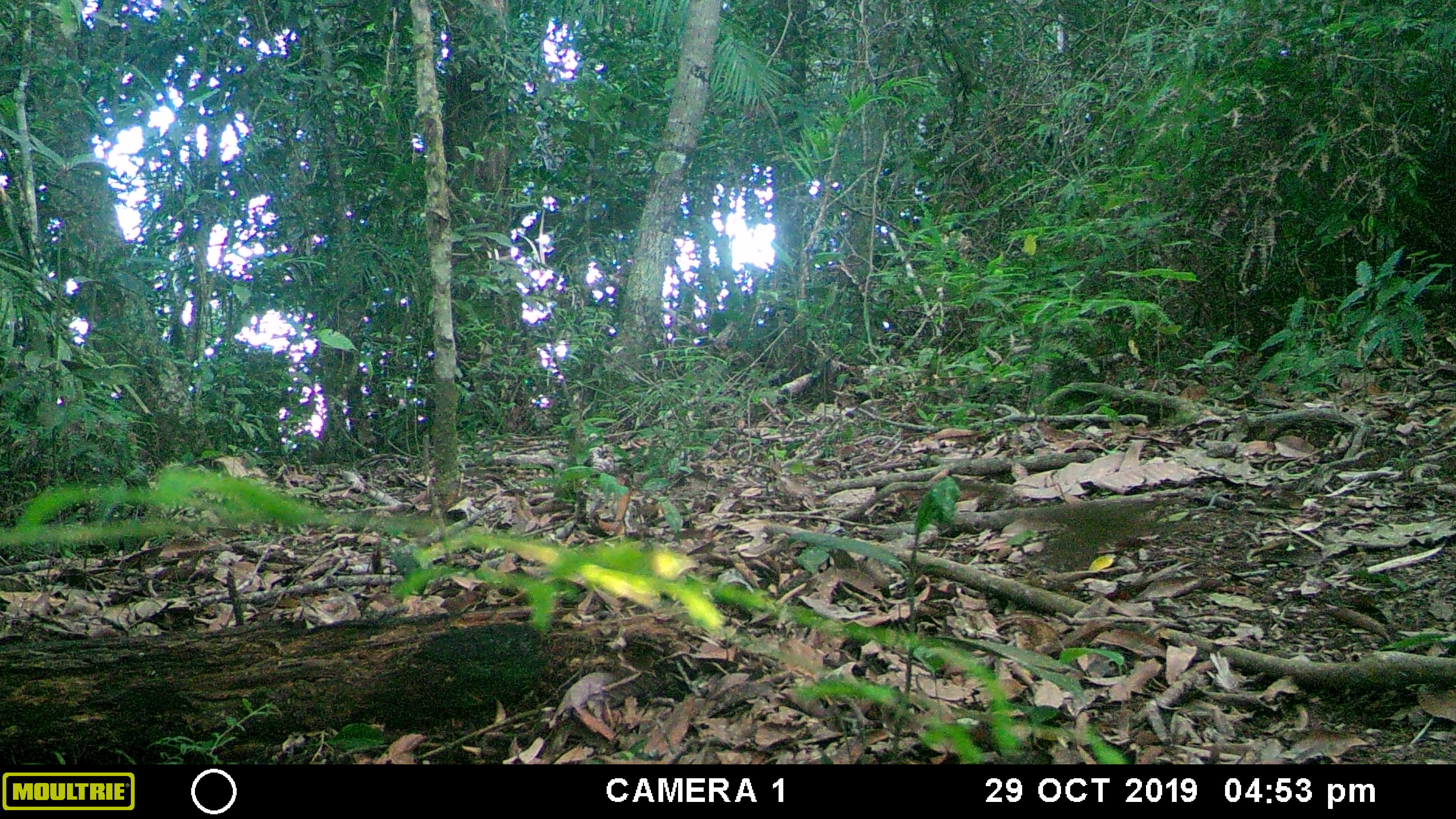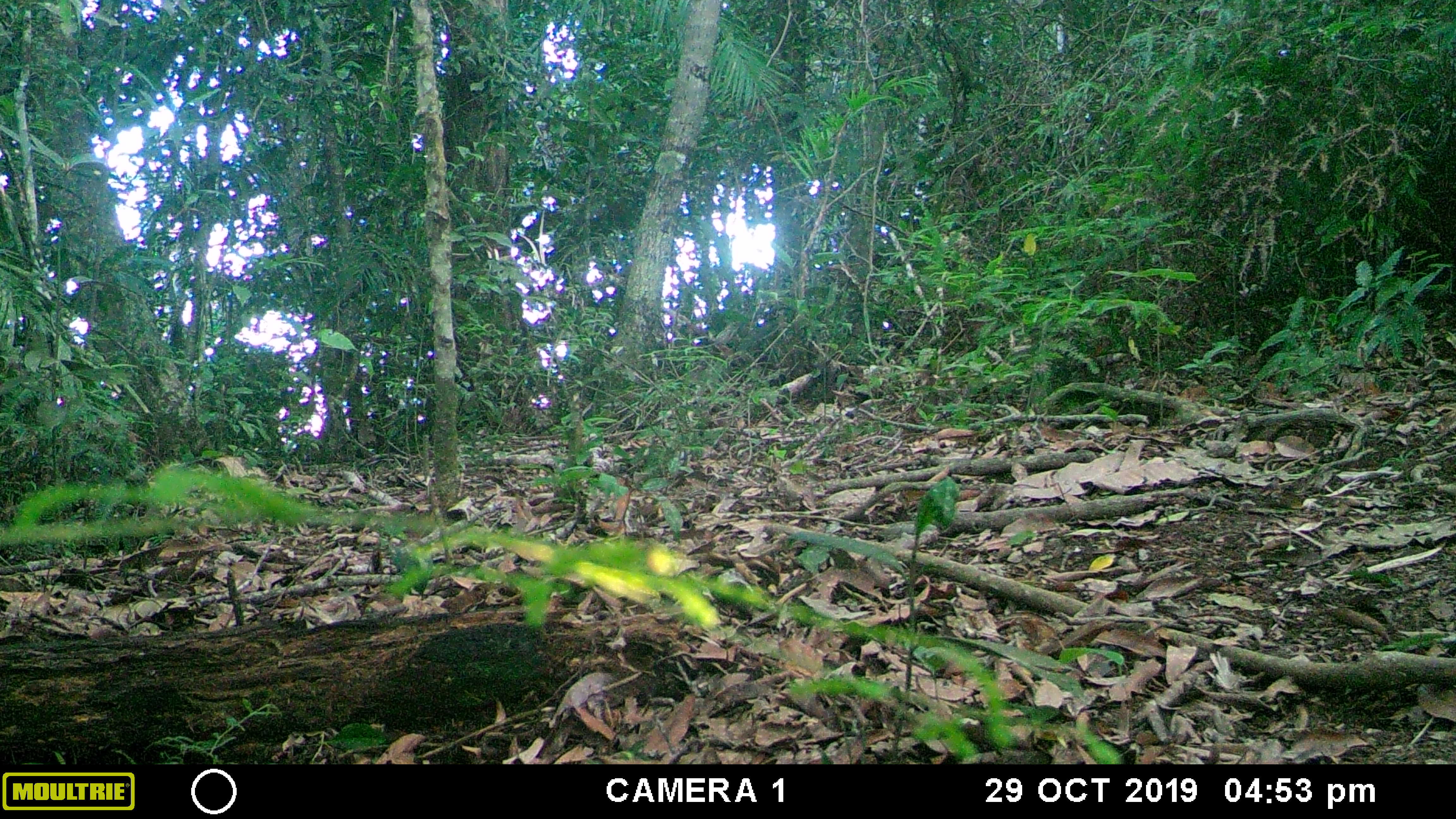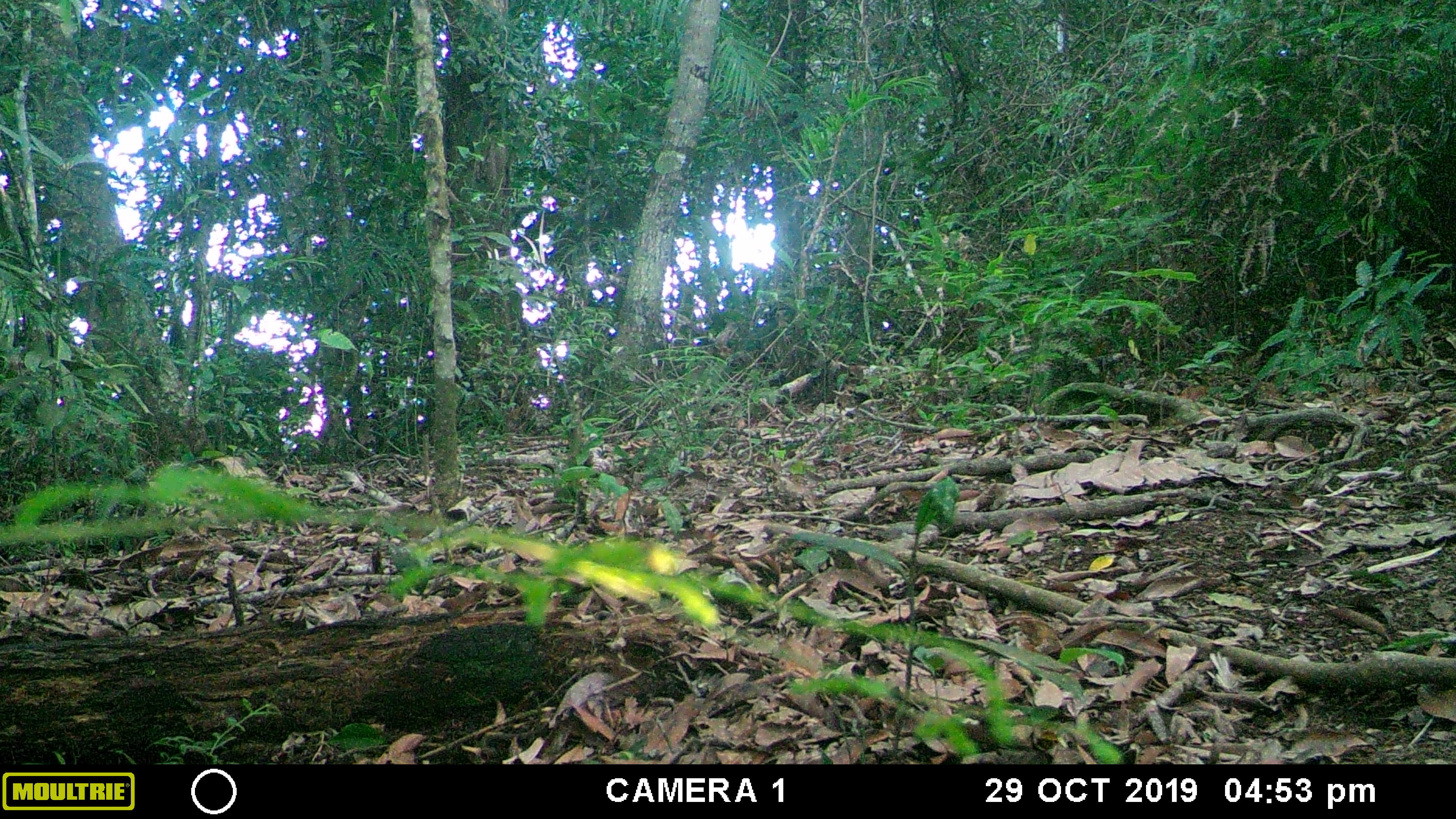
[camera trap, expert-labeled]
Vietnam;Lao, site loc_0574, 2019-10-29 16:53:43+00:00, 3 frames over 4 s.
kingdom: Animalia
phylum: Chordata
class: Mammalia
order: Rodentia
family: Sciuridae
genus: Dremomys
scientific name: Dremomys rufigenis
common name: red-cheeked squirrel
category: red cheeked squirrel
Red cheeked squirrel (red-cheeked squirrel) (Dremomys rufigenis). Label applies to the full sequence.